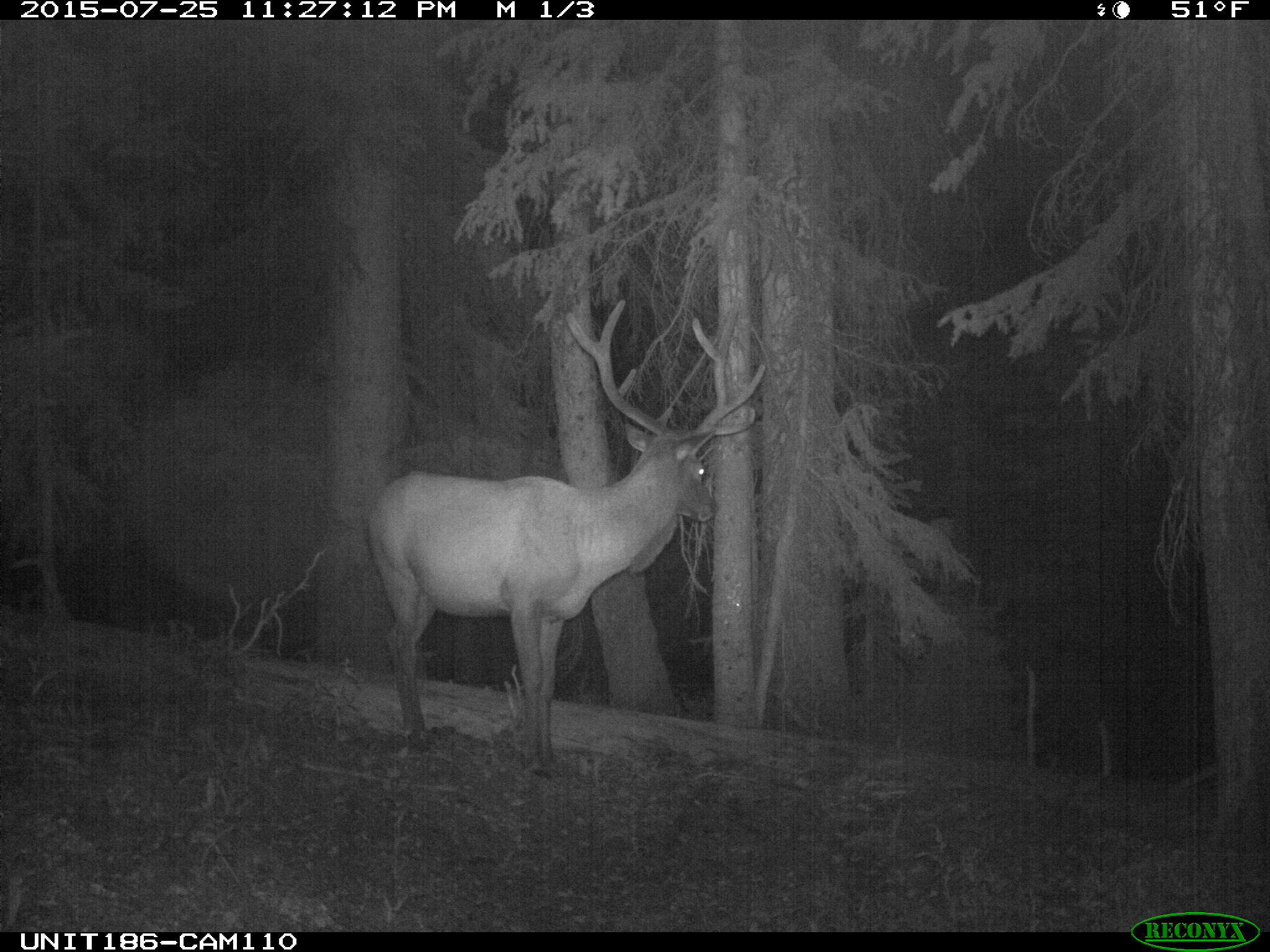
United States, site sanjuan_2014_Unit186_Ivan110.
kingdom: Animalia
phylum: Chordata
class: Mammalia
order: Artiodactyla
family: Cervidae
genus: Cervus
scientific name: Cervus elaphus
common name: red deer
Cervus elaphus (red deer).